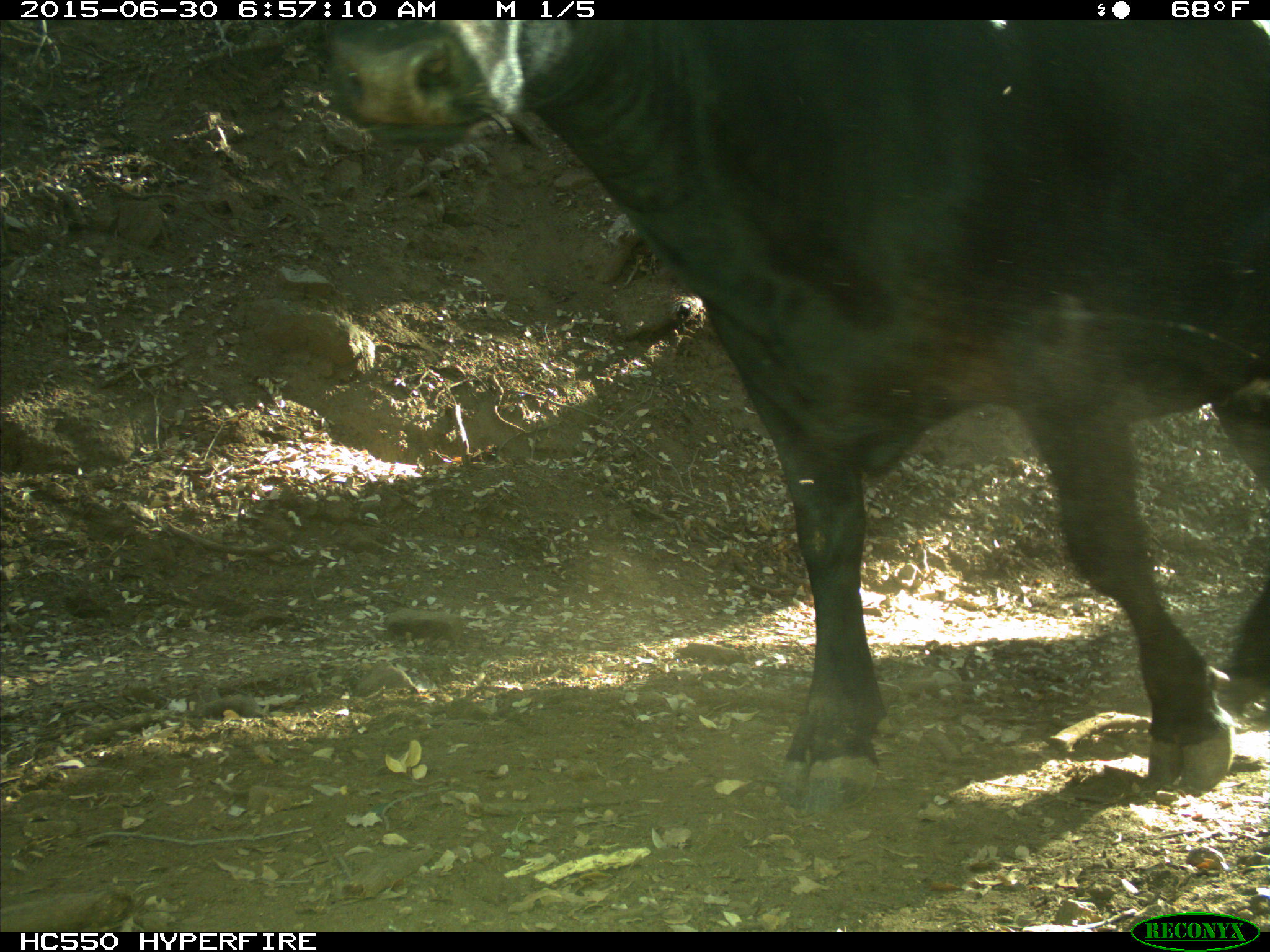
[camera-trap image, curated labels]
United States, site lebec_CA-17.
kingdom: Animalia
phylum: Chordata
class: Mammalia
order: Artiodactyla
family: Bovidae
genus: Bos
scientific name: Bos taurus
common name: domestic cow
Bos taurus (domestic cow).